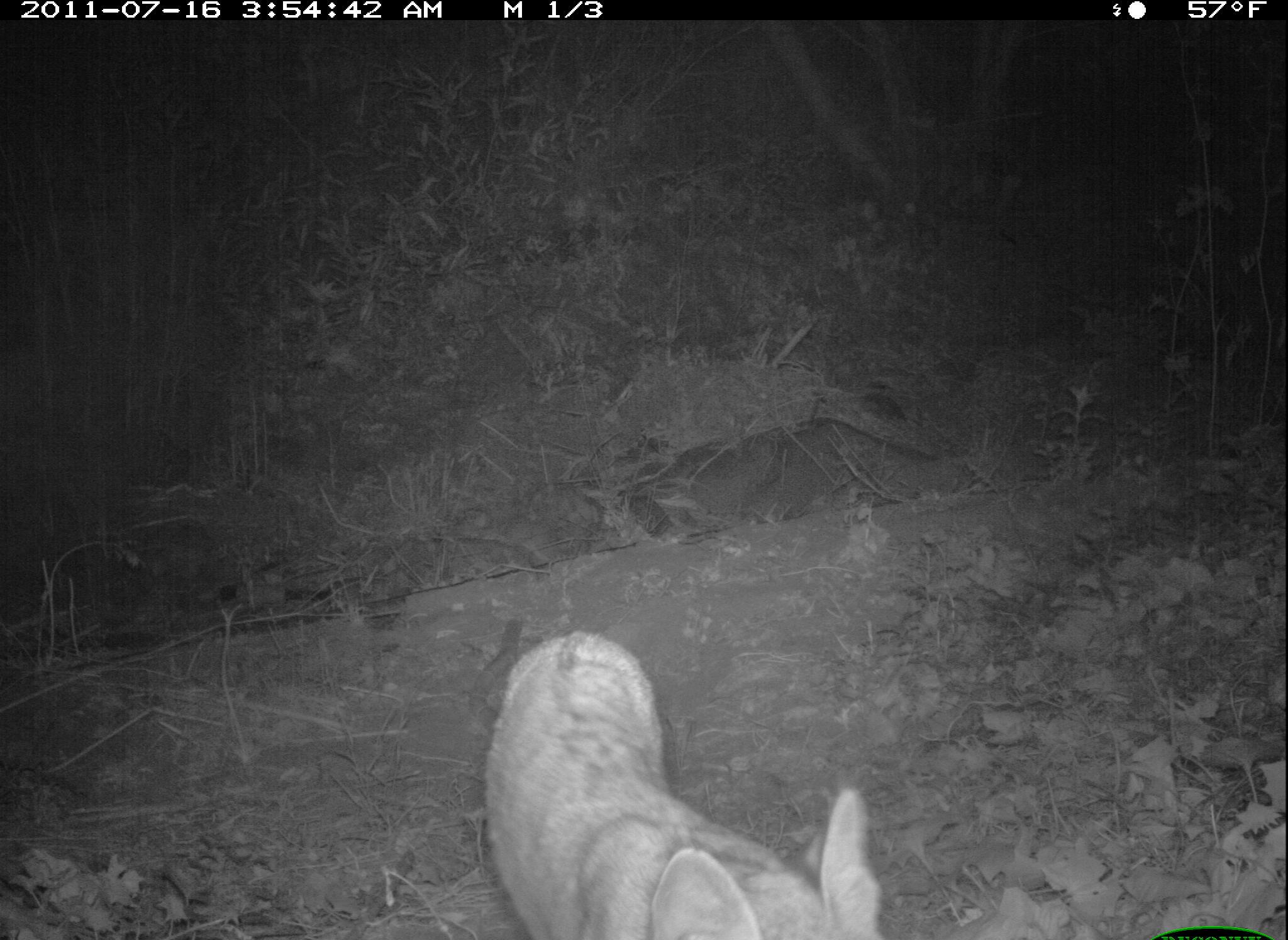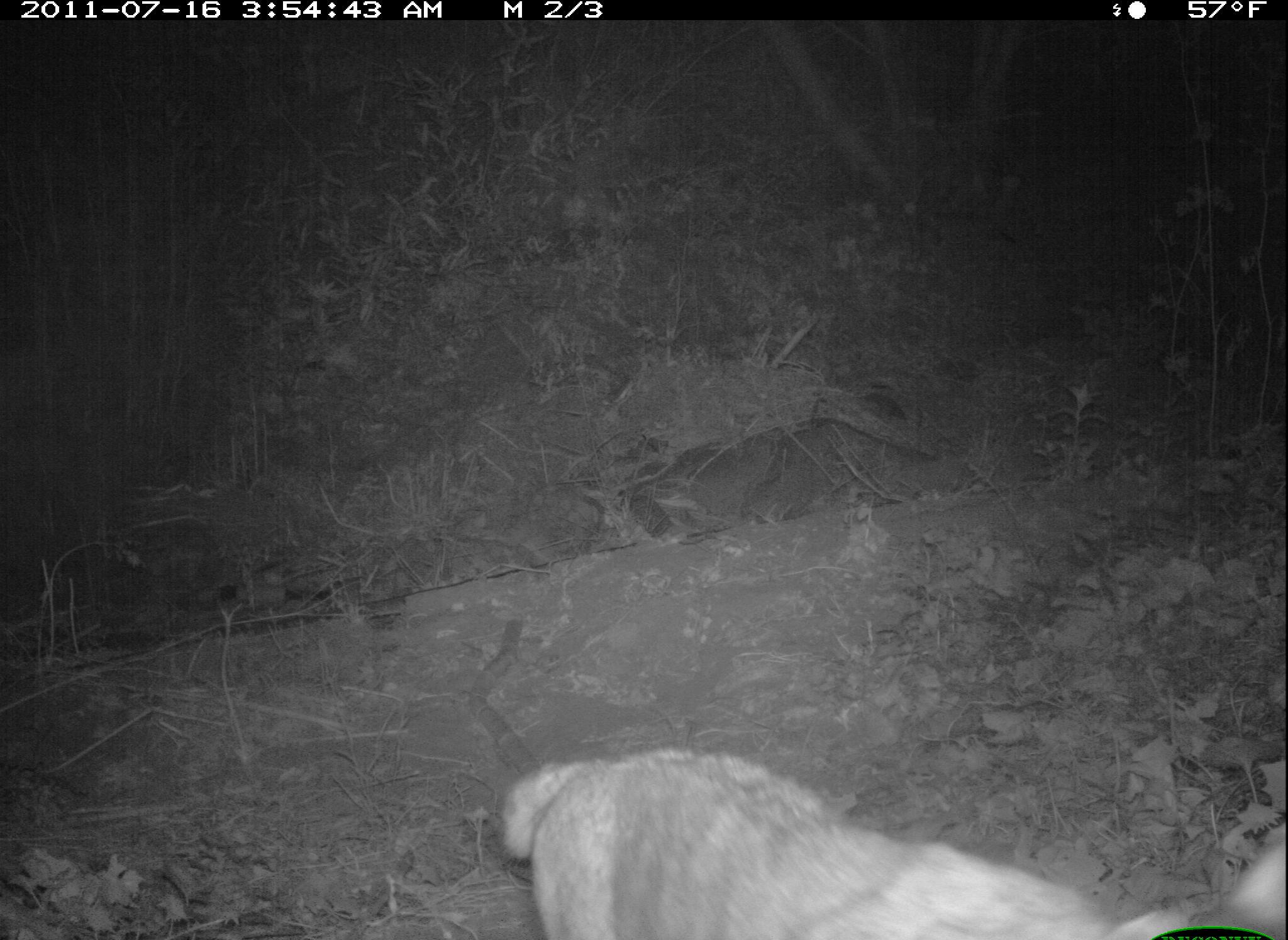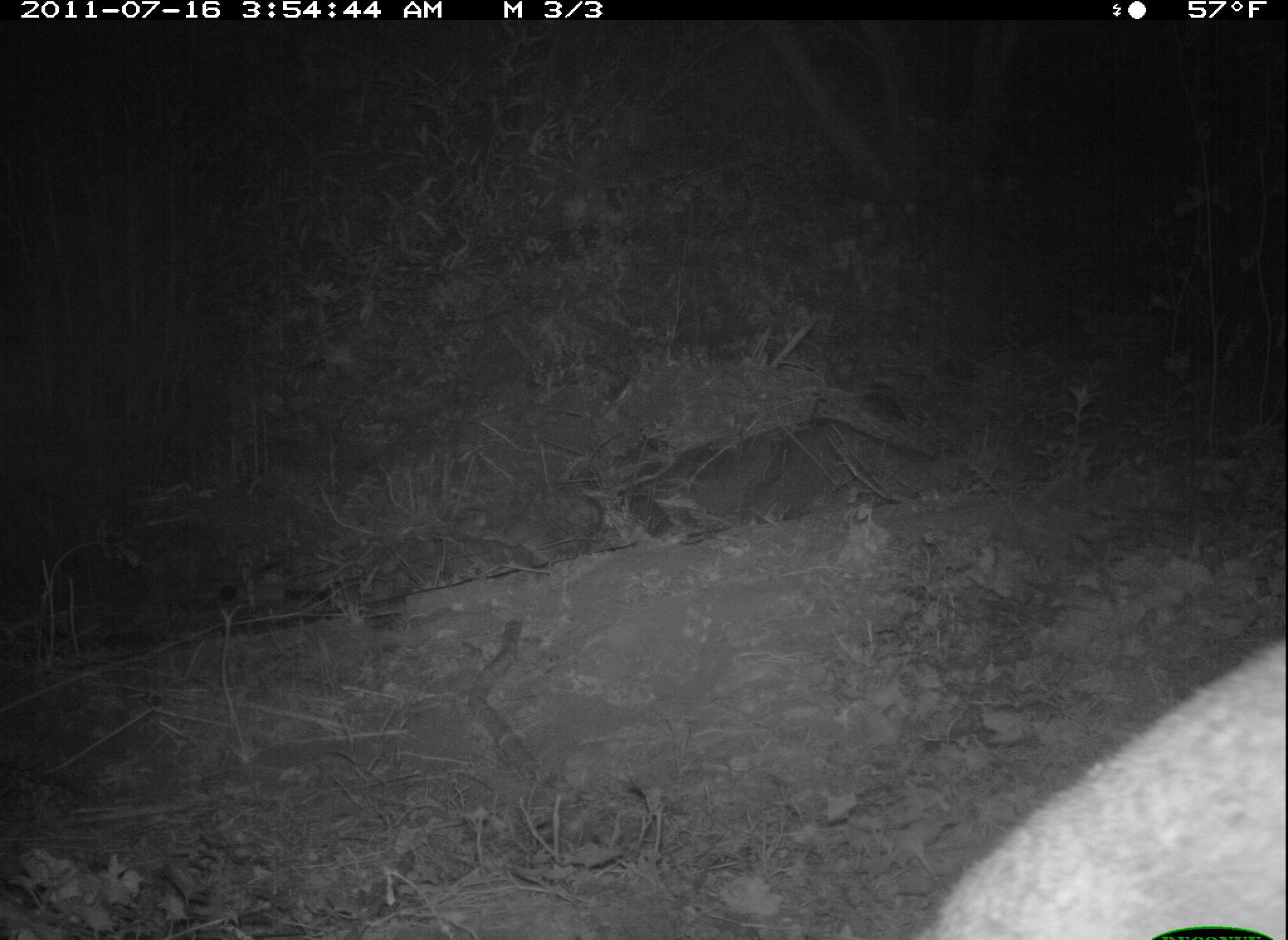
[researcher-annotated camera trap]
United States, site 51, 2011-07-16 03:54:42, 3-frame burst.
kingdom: Animalia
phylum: Chordata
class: Mammalia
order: Carnivora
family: Felidae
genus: Lynx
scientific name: Lynx rufus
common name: bobcat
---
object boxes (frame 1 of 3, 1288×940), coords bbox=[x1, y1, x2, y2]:
bobcat: bbox=[485, 628, 897, 937]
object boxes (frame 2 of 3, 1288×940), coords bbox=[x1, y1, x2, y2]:
bobcat: bbox=[480, 731, 1286, 940]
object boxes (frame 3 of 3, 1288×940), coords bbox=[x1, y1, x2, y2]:
bobcat: bbox=[926, 607, 1283, 936]